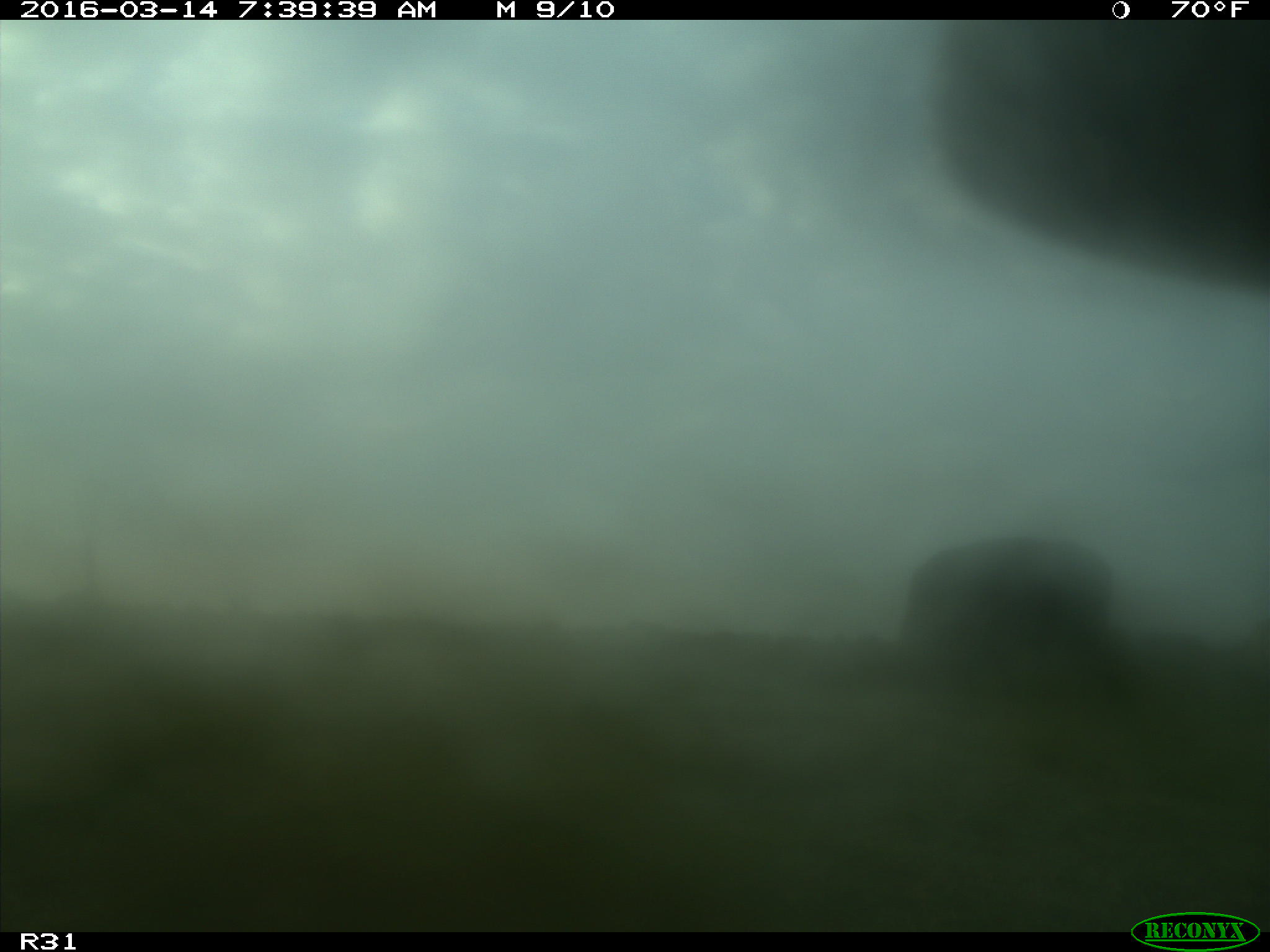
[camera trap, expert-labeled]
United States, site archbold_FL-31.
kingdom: Animalia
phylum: Chordata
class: Mammalia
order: Artiodactyla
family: Bovidae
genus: Bos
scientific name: Bos taurus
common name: domestic cow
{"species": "Bos taurus (domestic cow)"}